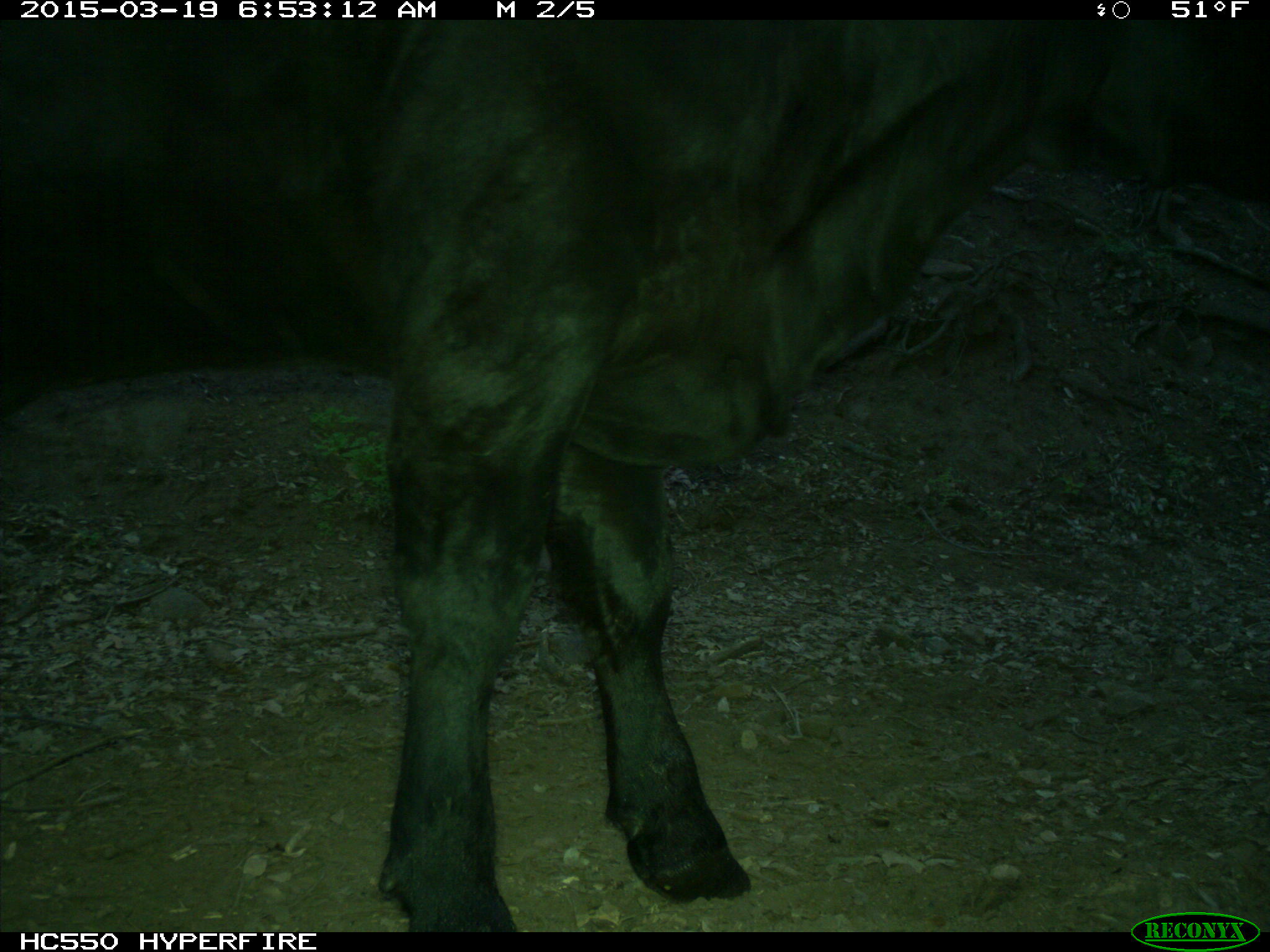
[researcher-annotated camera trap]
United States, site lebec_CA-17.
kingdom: Animalia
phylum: Chordata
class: Mammalia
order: Artiodactyla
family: Bovidae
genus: Bos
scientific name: Bos taurus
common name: domestic cow